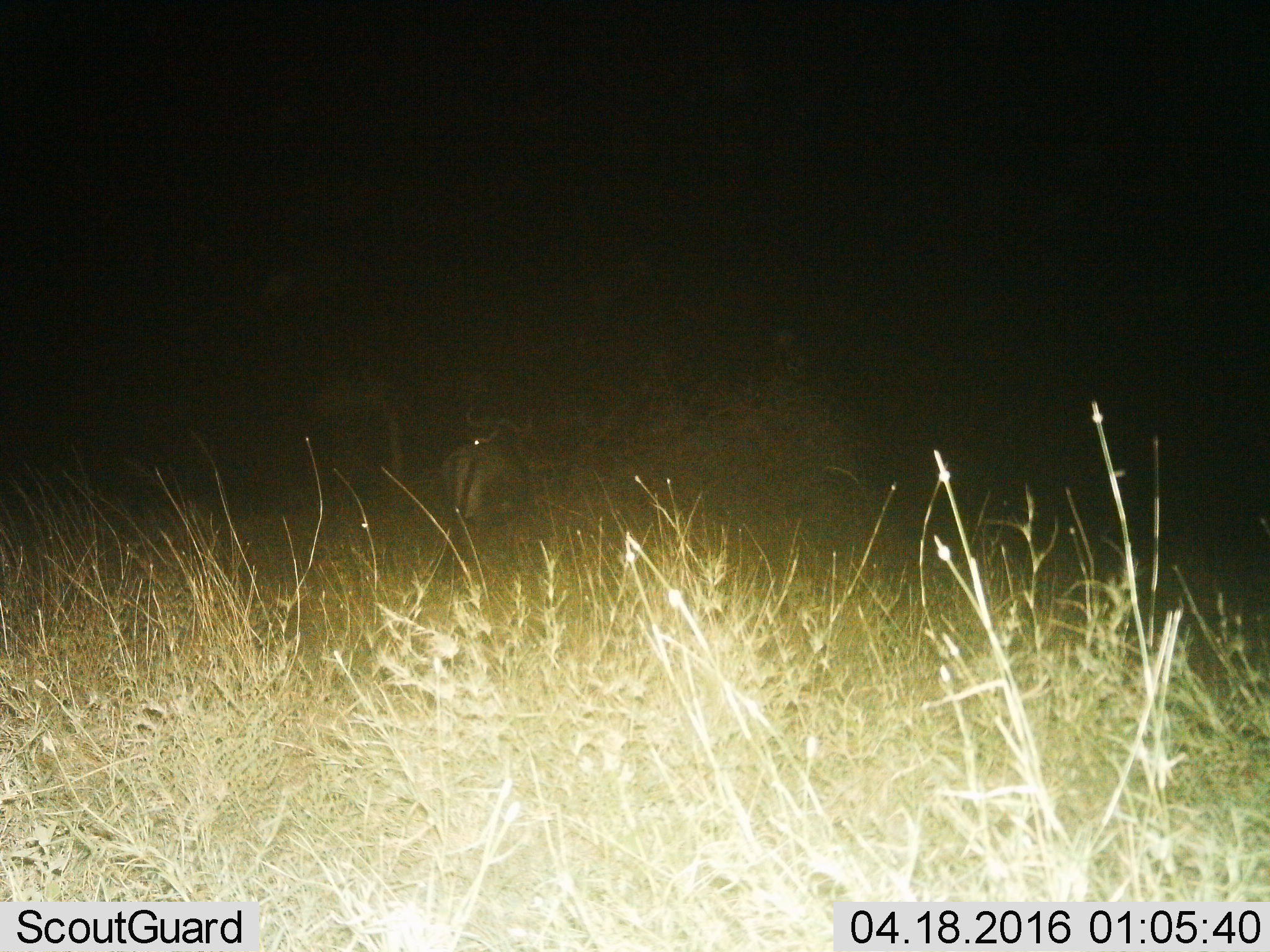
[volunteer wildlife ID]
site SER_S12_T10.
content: unidentified animal